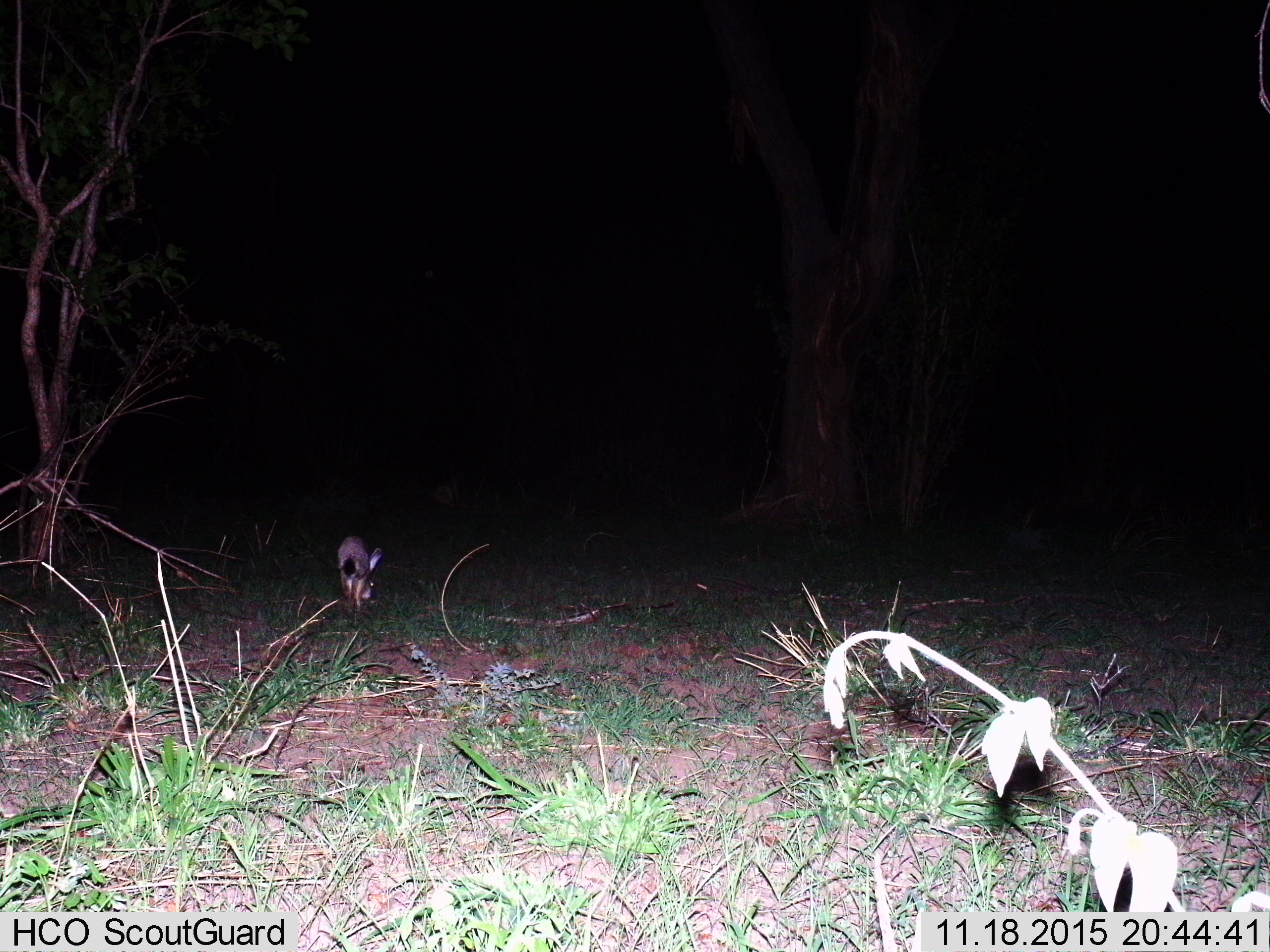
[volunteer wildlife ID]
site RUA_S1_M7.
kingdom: Animalia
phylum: Chordata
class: Mammalia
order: Lagomorpha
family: Leporidae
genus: Lepus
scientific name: Lepus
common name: hare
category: hareunknown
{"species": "hareunknown (hare) (Lepus)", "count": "1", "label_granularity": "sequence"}